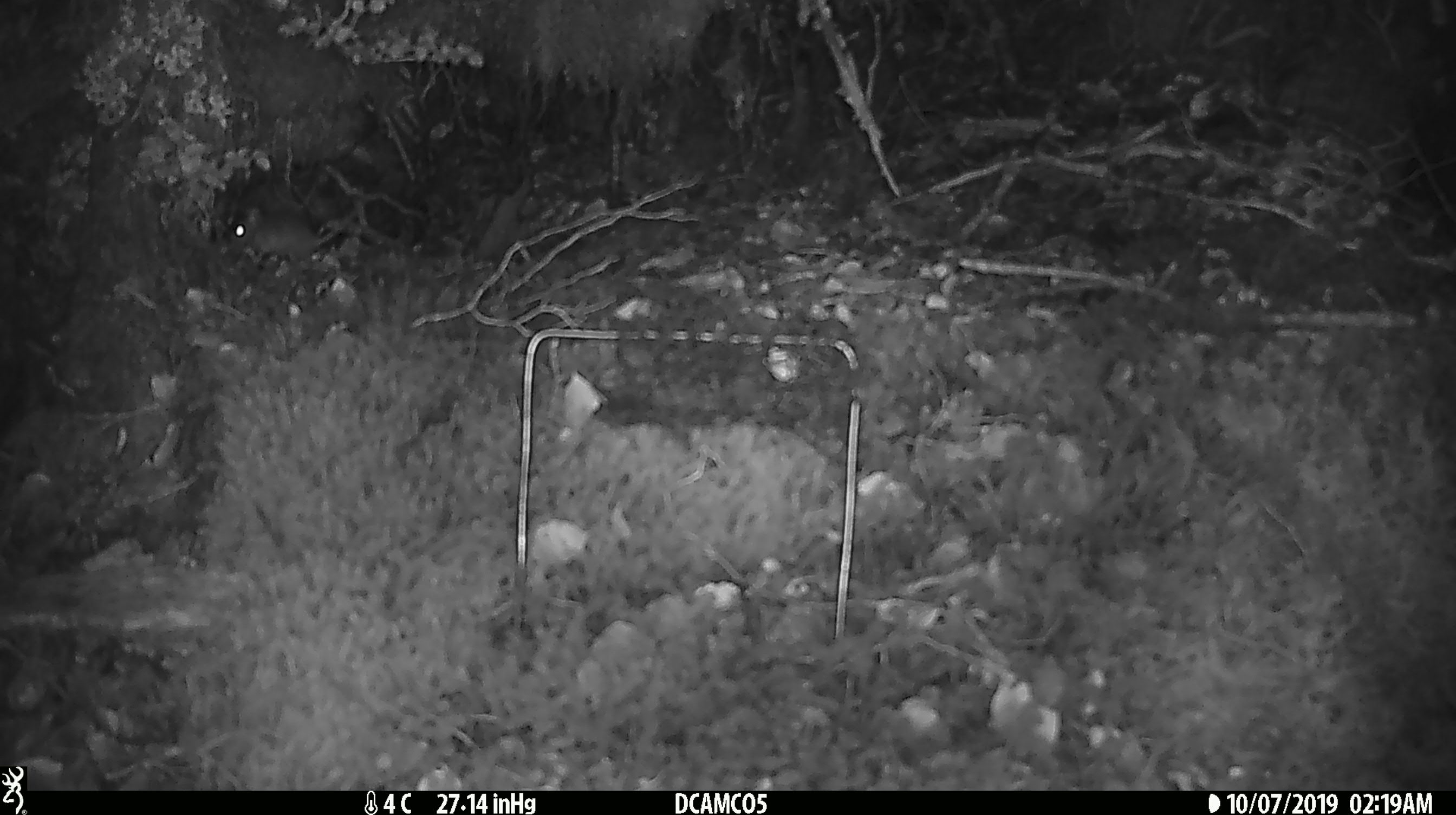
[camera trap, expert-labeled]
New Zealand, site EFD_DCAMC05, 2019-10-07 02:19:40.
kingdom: Animalia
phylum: Chordata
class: Mammalia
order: Rodentia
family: Muridae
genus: Mus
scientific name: Mus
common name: mouse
Mouse (Mus).